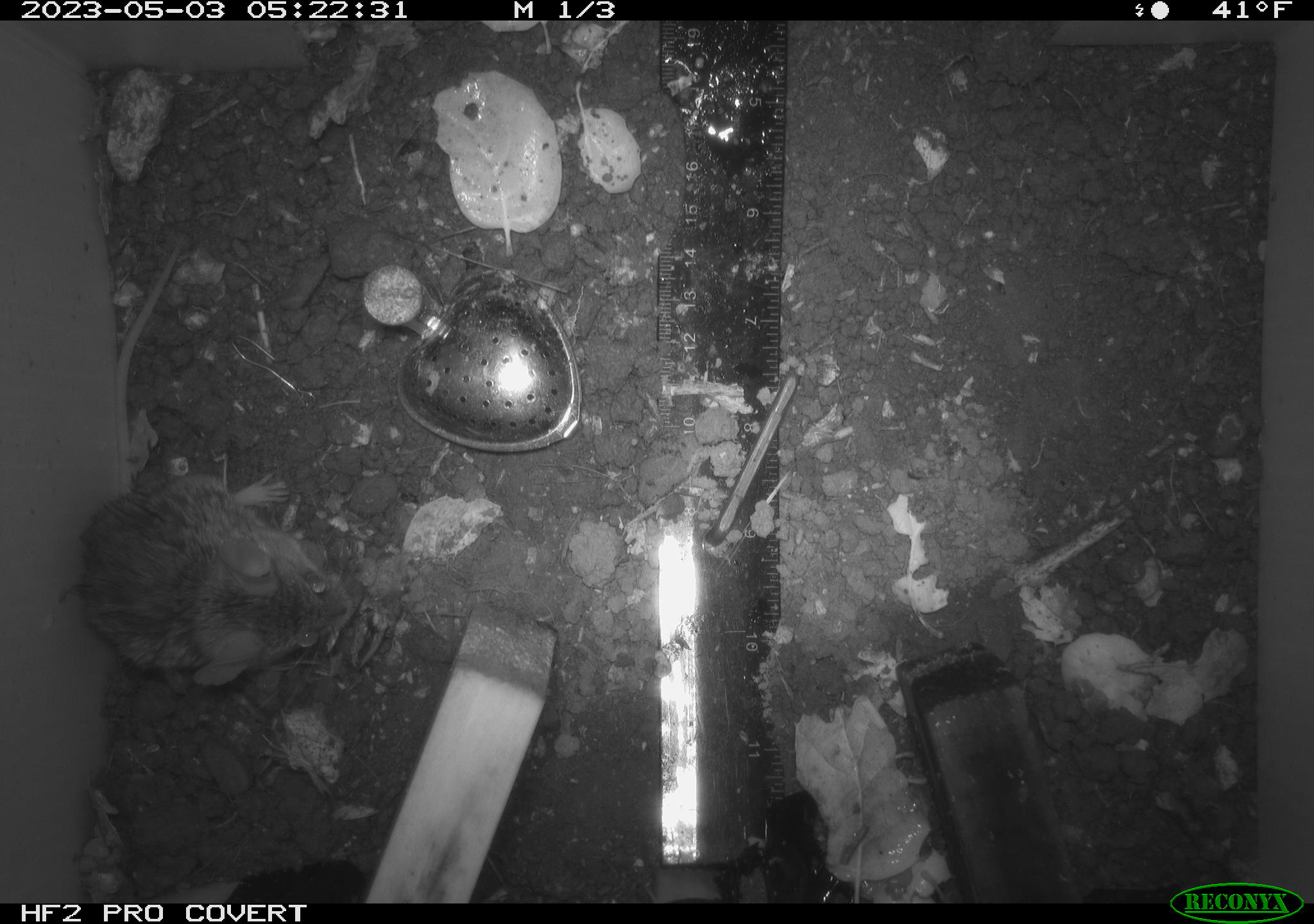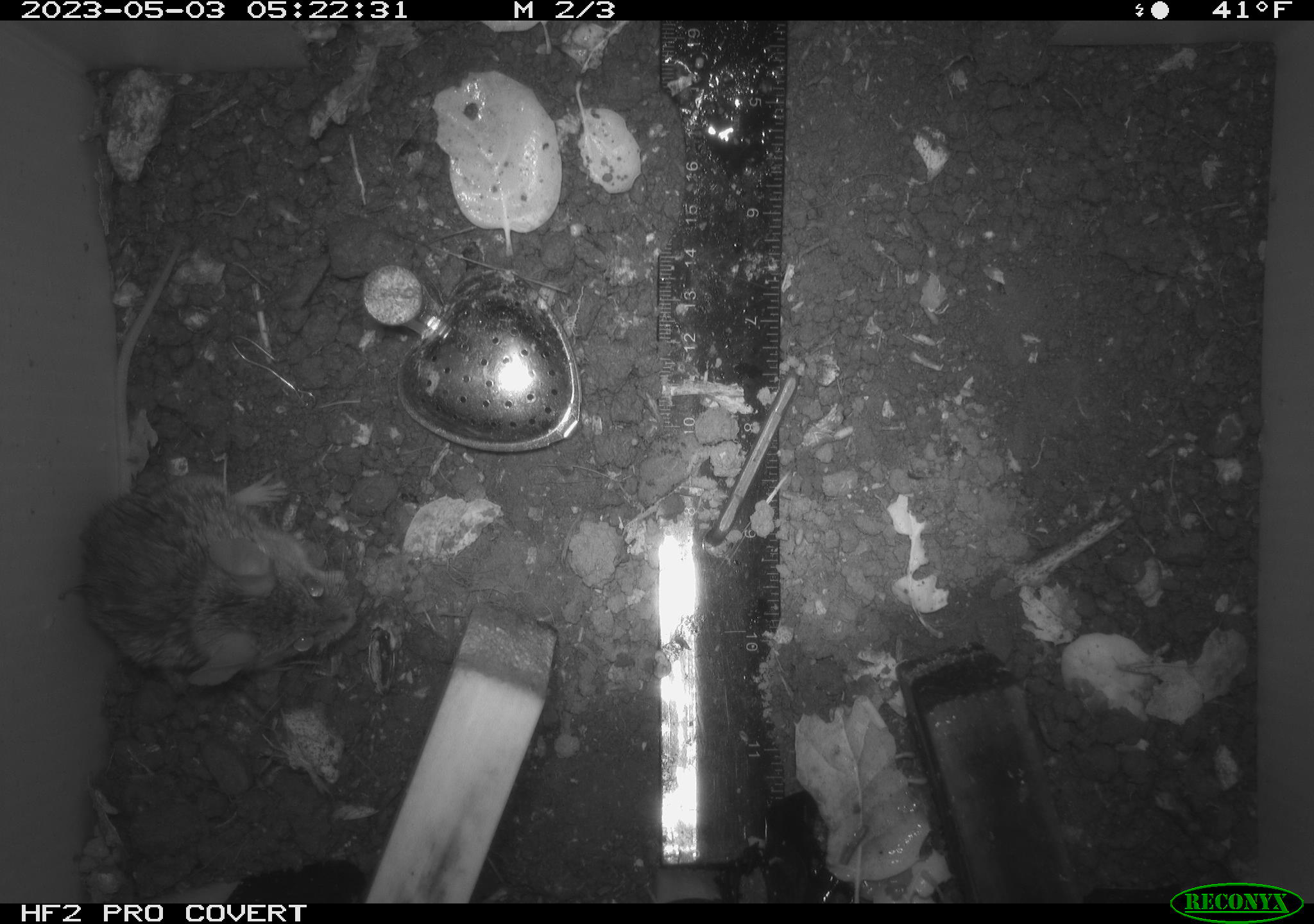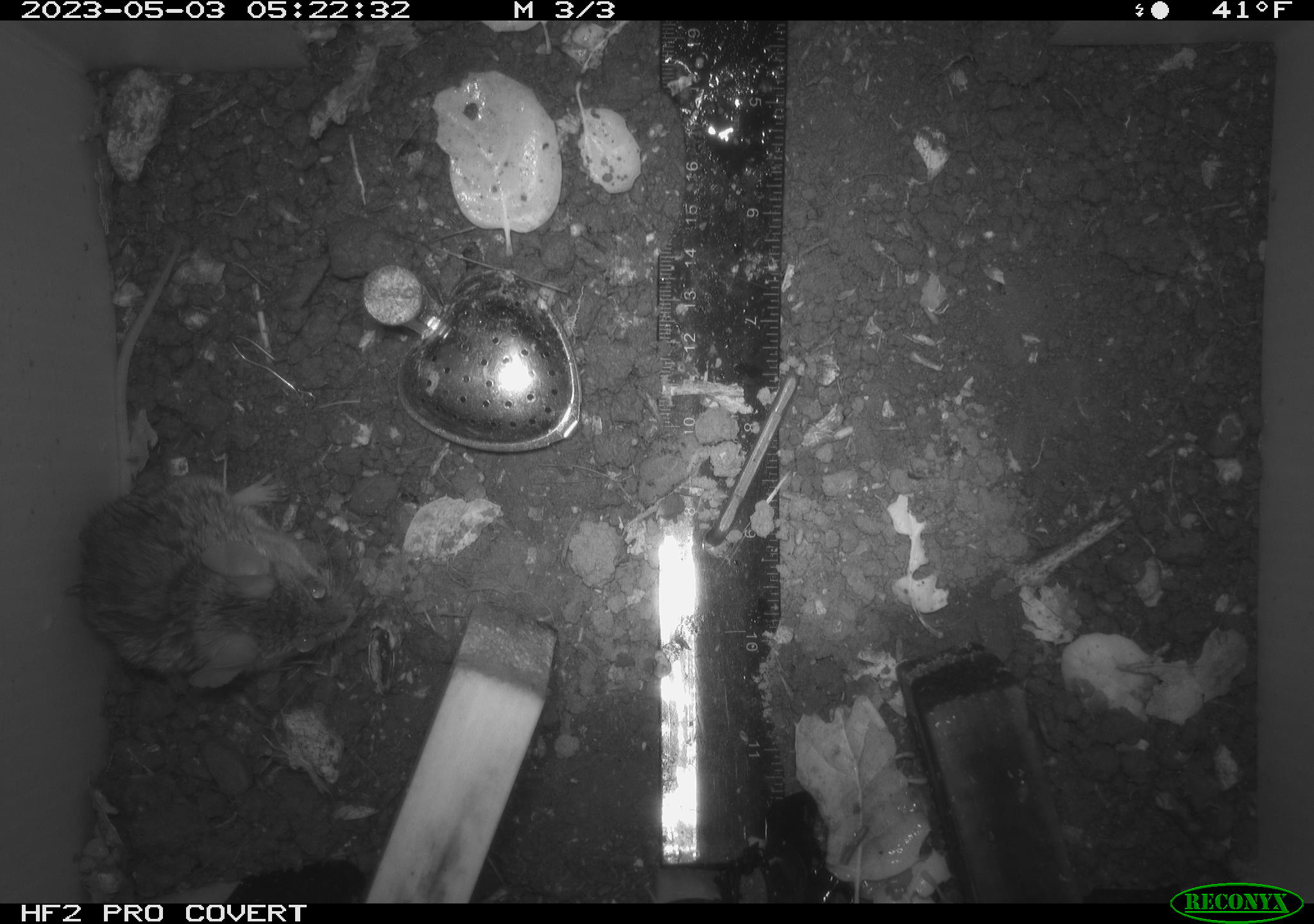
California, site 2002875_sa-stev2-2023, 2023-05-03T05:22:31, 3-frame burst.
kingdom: Animalia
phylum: Chordata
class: Mammalia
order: Rodentia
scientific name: Rodentia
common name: mouse species